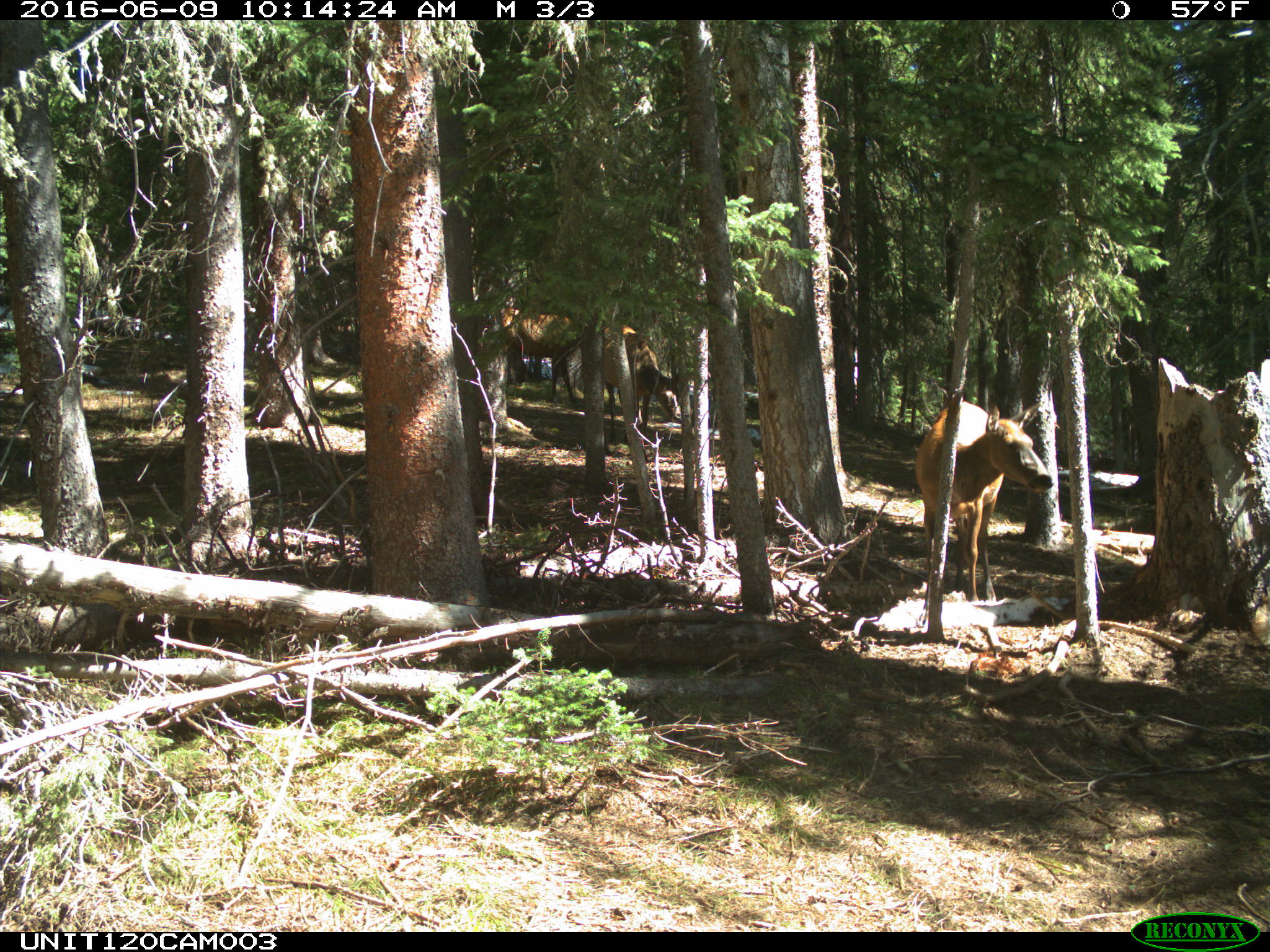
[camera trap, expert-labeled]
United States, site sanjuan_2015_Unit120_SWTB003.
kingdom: Animalia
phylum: Chordata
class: Mammalia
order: Artiodactyla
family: Cervidae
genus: Cervus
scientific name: Cervus elaphus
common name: red deer